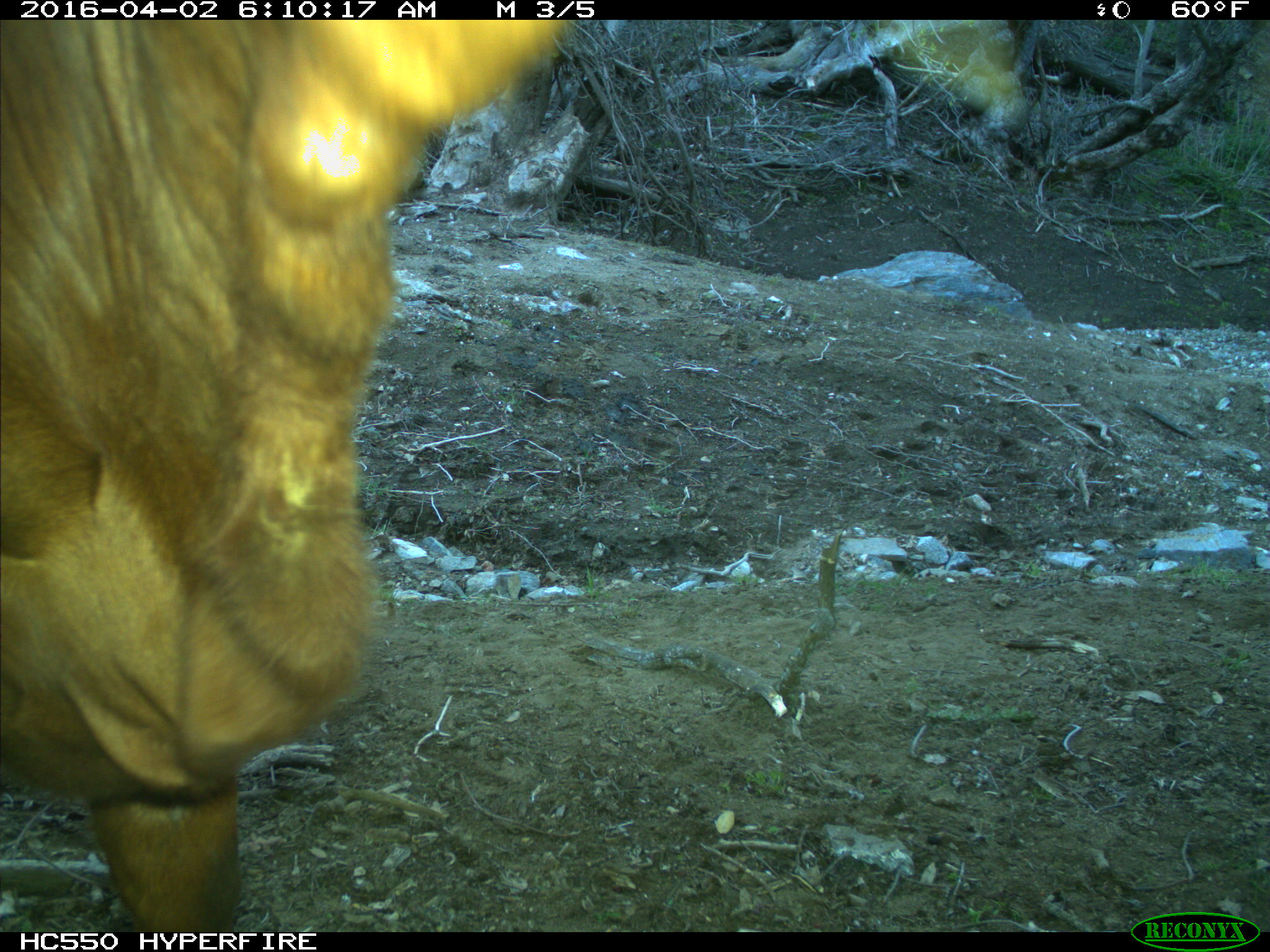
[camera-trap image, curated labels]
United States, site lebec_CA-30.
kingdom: Animalia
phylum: Chordata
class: Mammalia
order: Artiodactyla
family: Bovidae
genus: Bos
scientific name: Bos taurus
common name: domestic cow